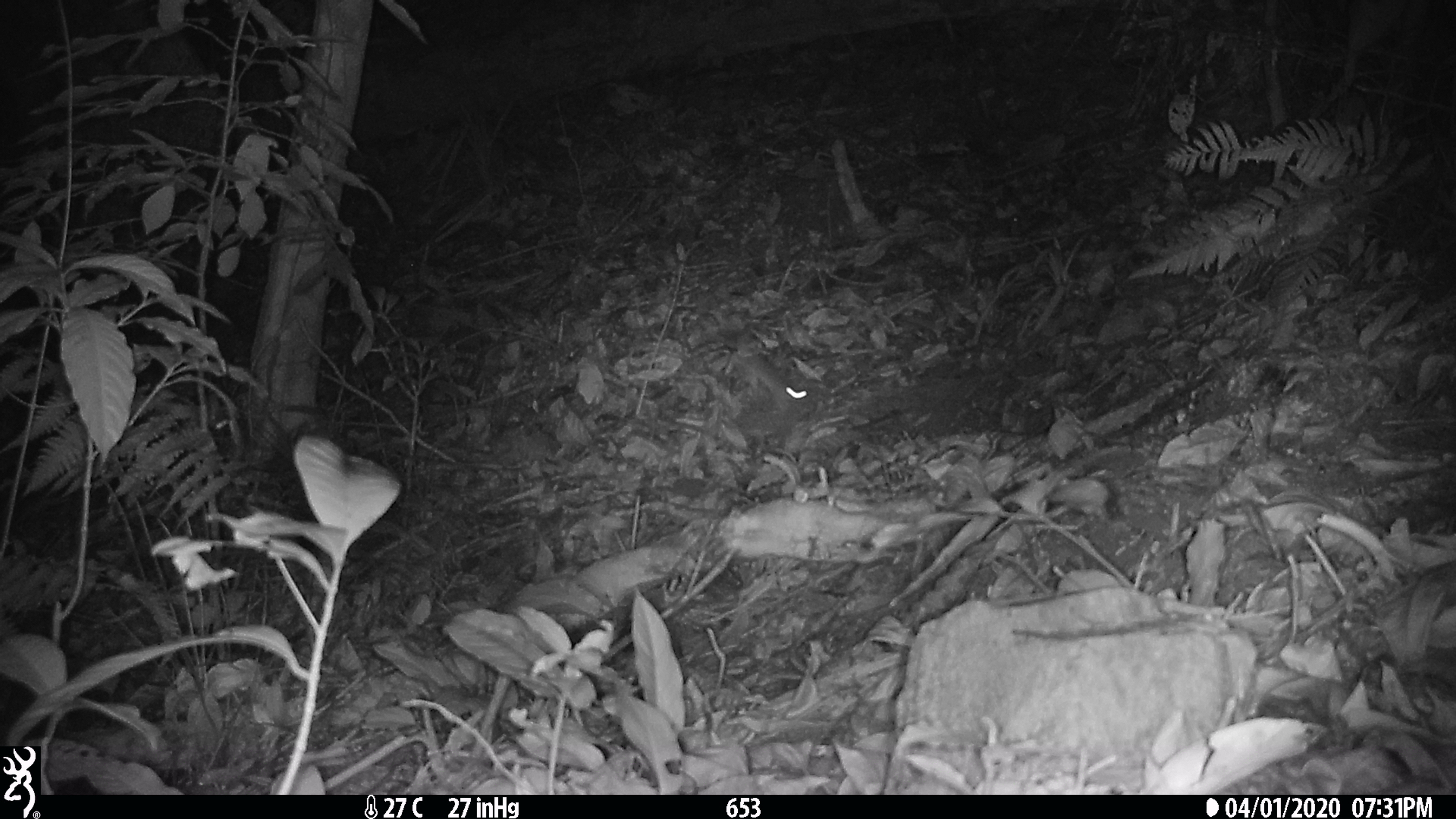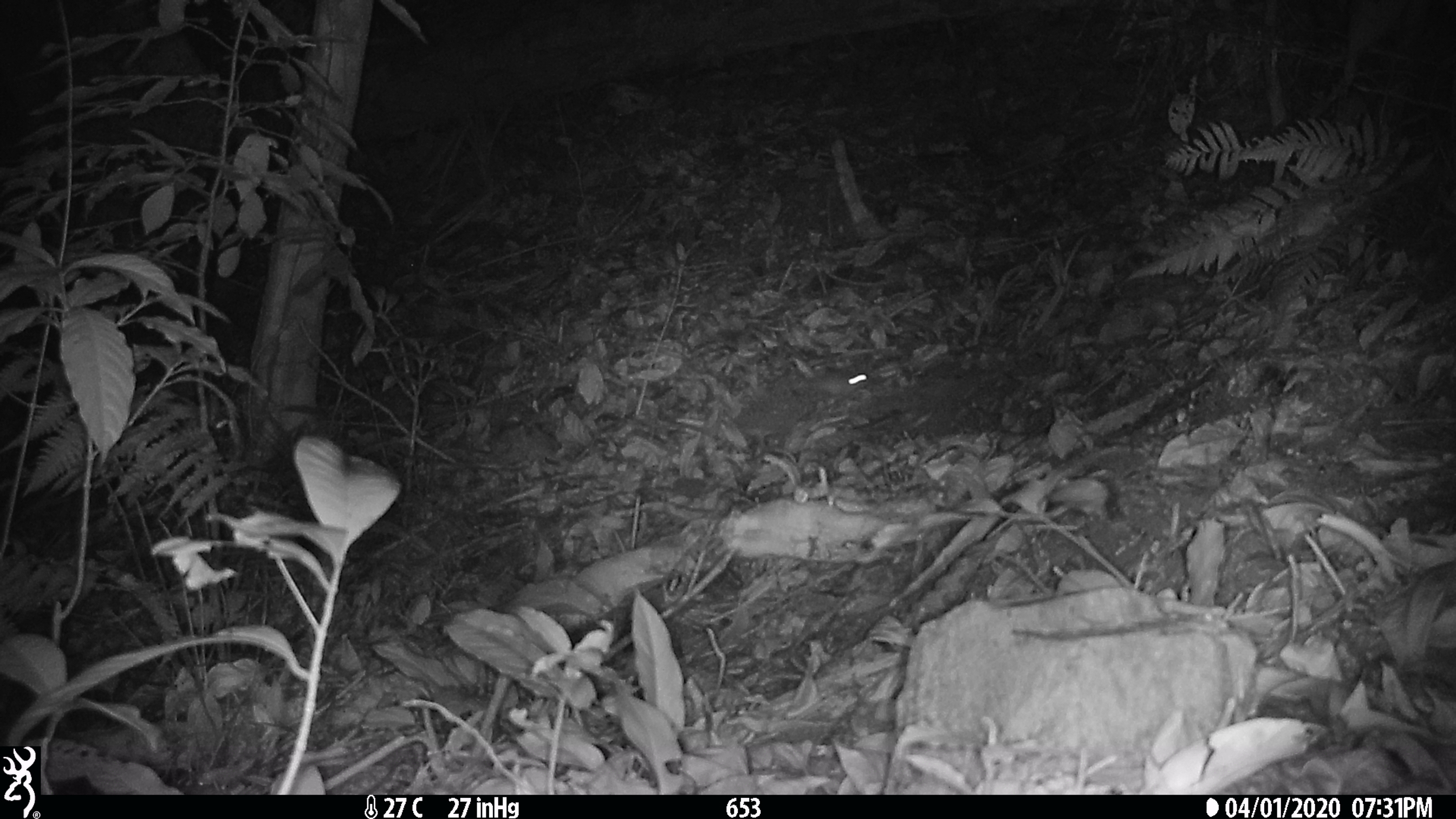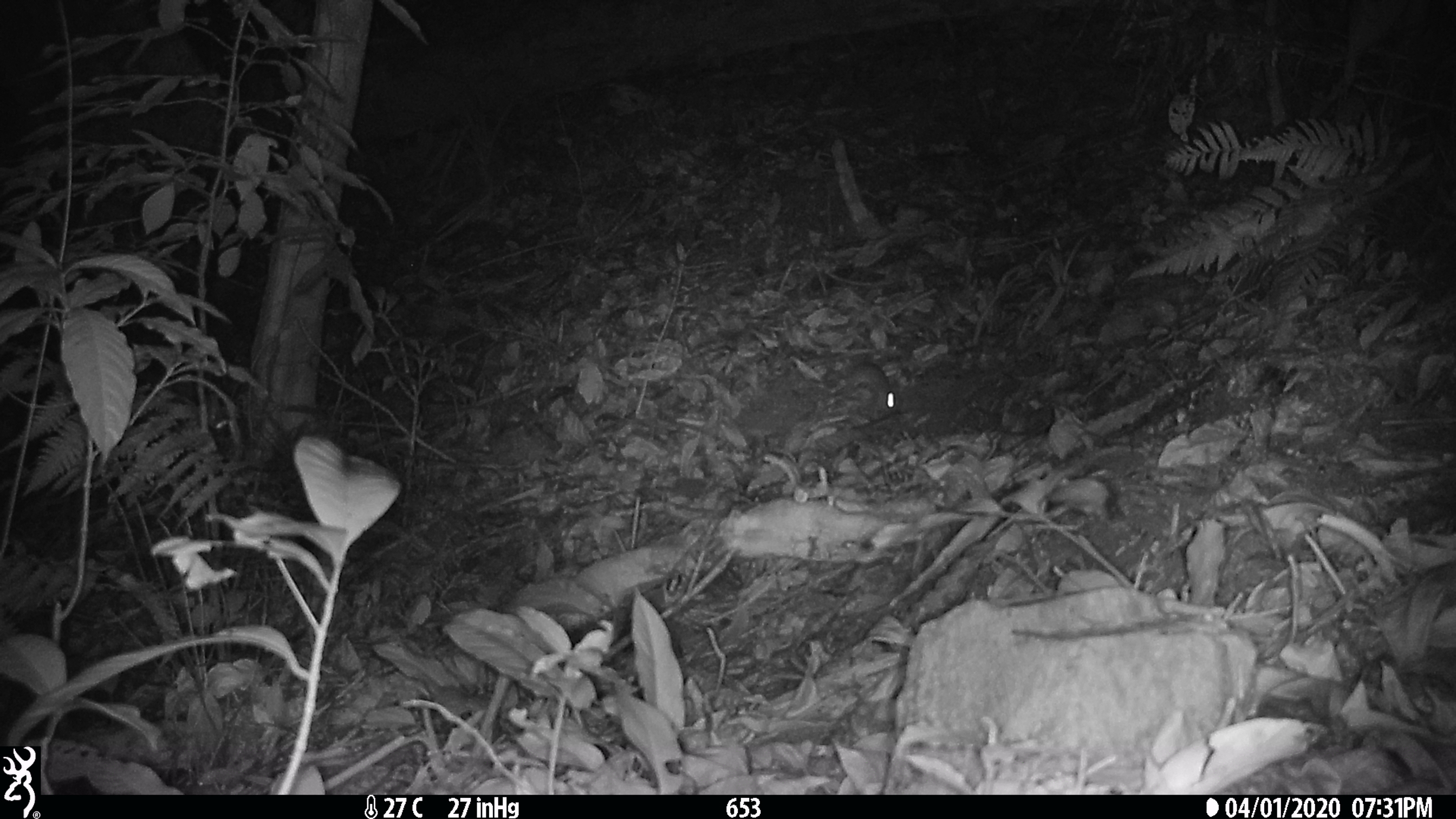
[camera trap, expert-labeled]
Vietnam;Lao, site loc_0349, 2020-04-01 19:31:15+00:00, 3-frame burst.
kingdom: Animalia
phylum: Chordata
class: Mammalia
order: Rodentia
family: Muridae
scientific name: Muridae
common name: old-world mice and rats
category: unidentified murid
Unidentified murid (old-world mice and rats) (Muridae). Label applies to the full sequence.